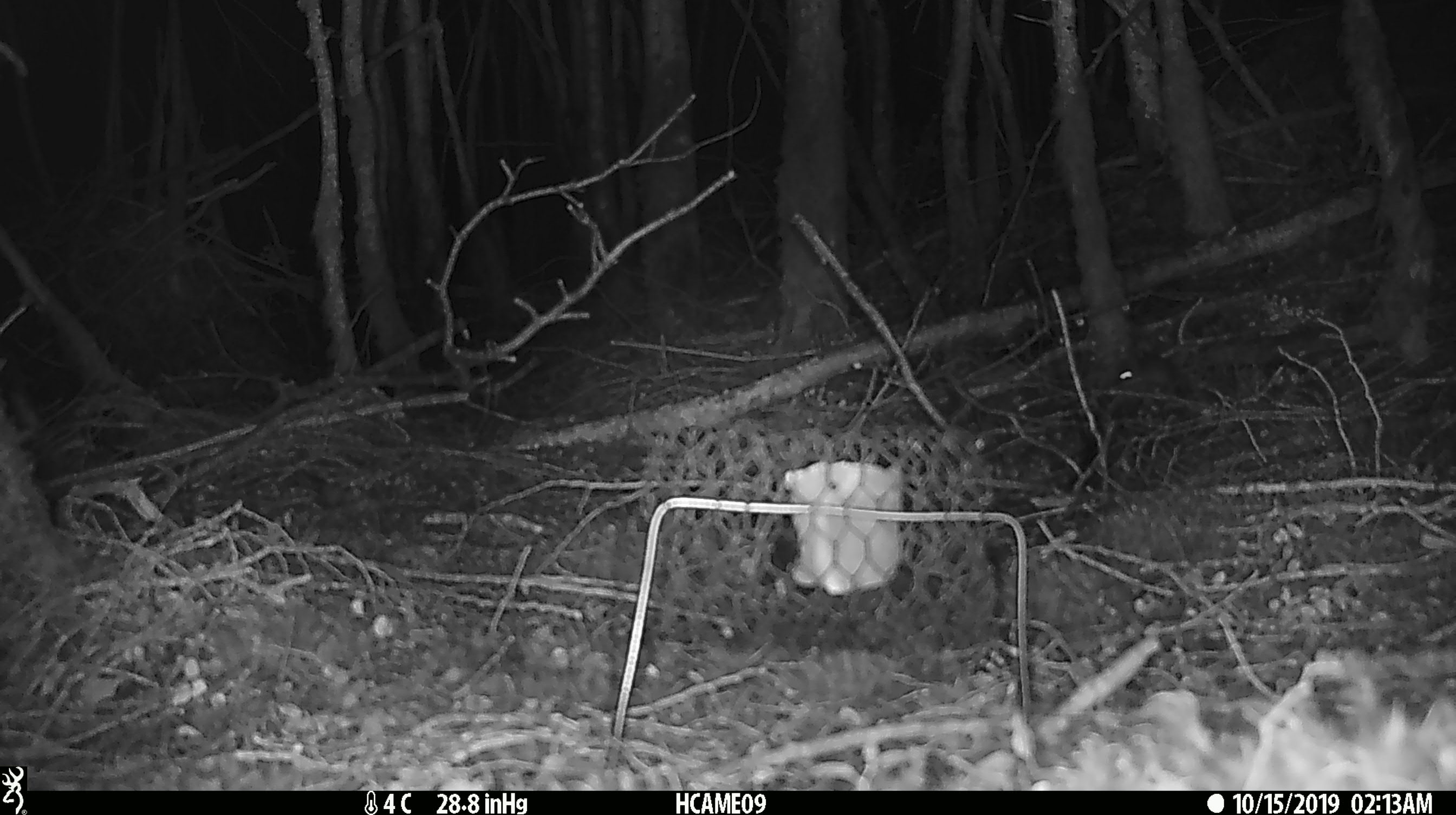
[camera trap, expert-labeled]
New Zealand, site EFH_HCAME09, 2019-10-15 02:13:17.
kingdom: Animalia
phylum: Chordata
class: Mammalia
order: Rodentia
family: Muridae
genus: Mus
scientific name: Mus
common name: mouse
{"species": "mouse (Mus)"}